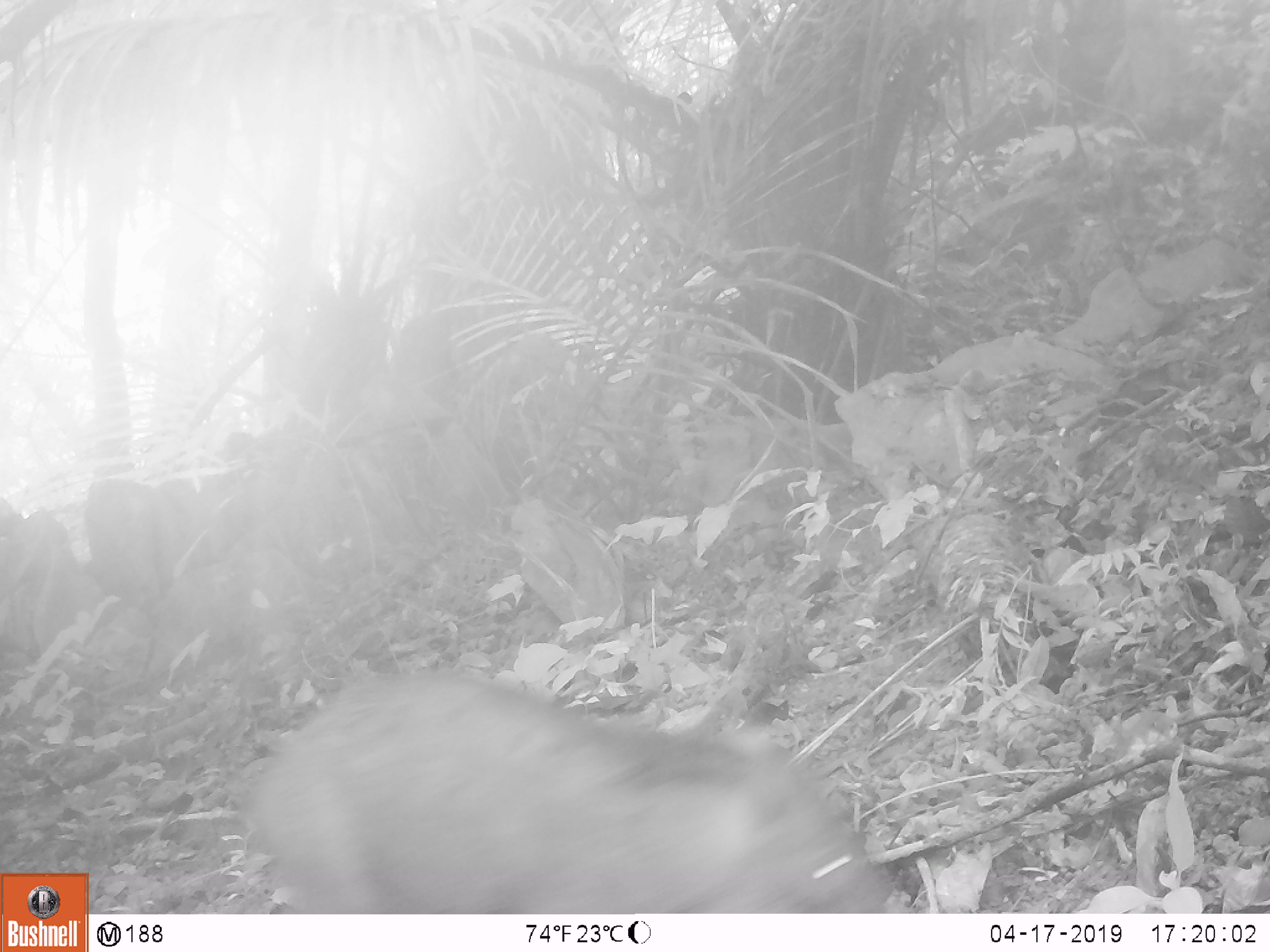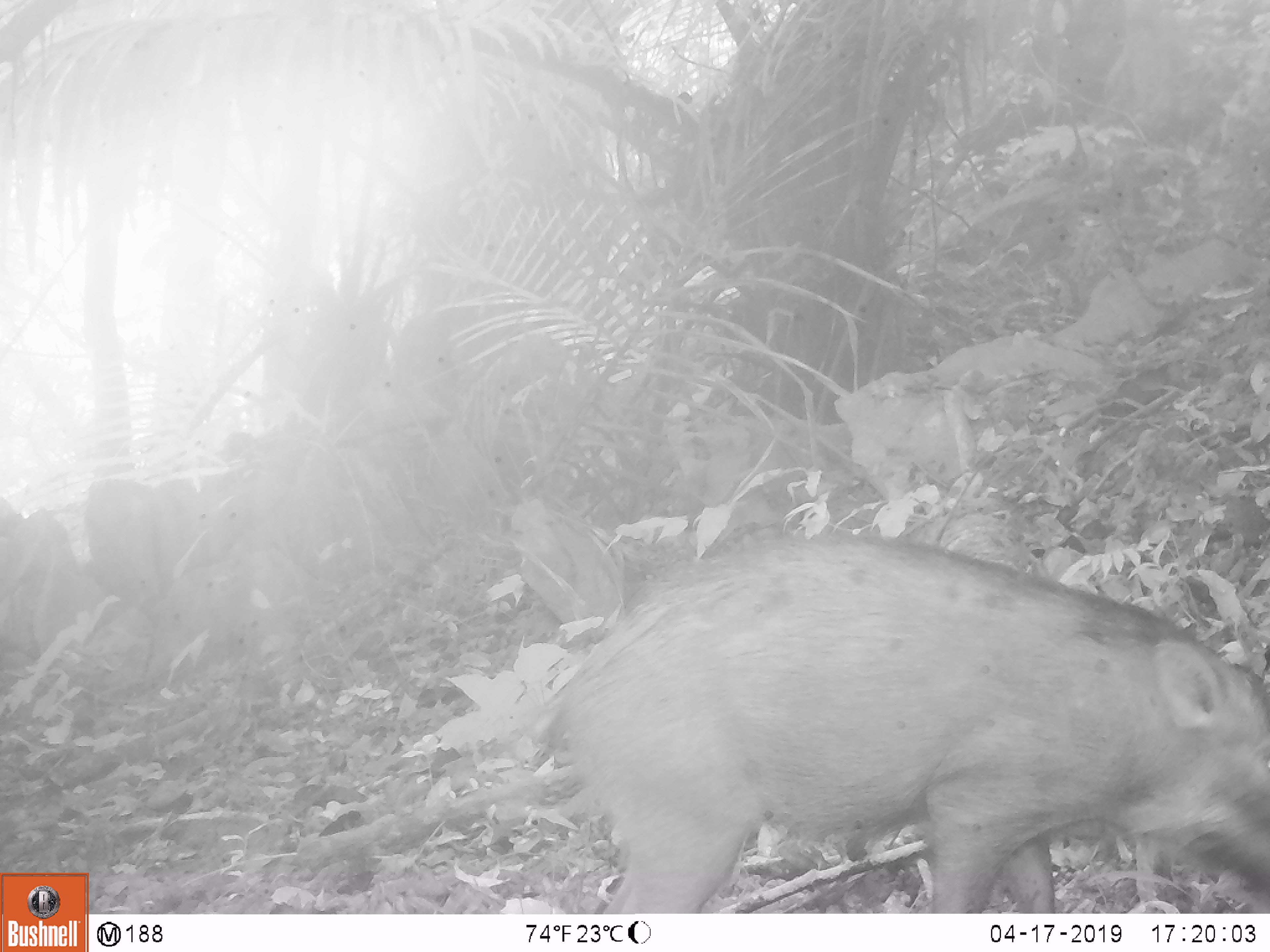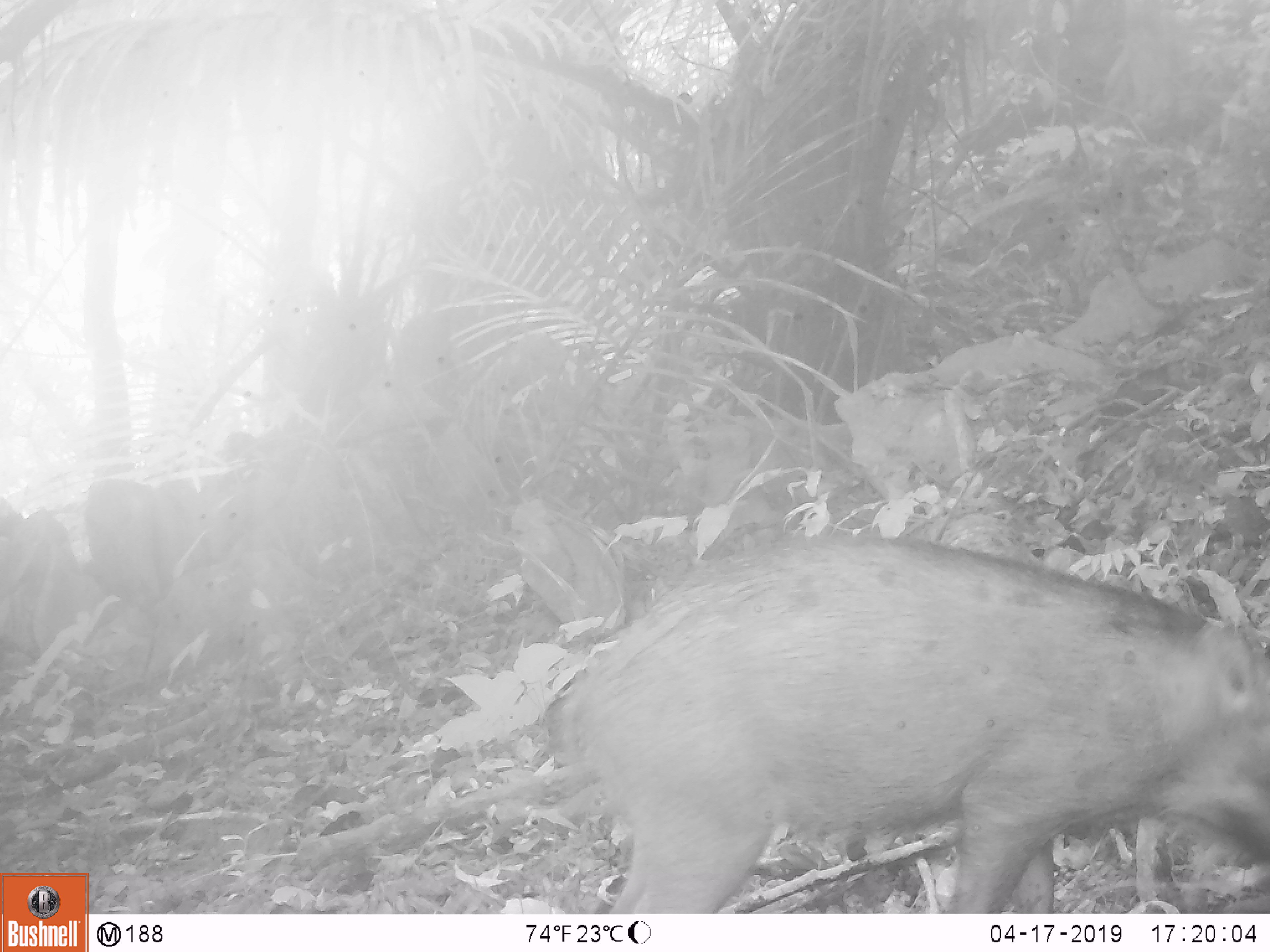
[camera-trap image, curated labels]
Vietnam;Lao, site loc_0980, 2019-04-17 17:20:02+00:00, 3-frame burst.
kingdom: Animalia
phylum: Chordata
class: Mammalia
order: Artiodactyla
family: Suidae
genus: Sus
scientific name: Sus scrofa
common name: eurasian wild pig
Eurasian wild pig (Sus scrofa). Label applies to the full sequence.